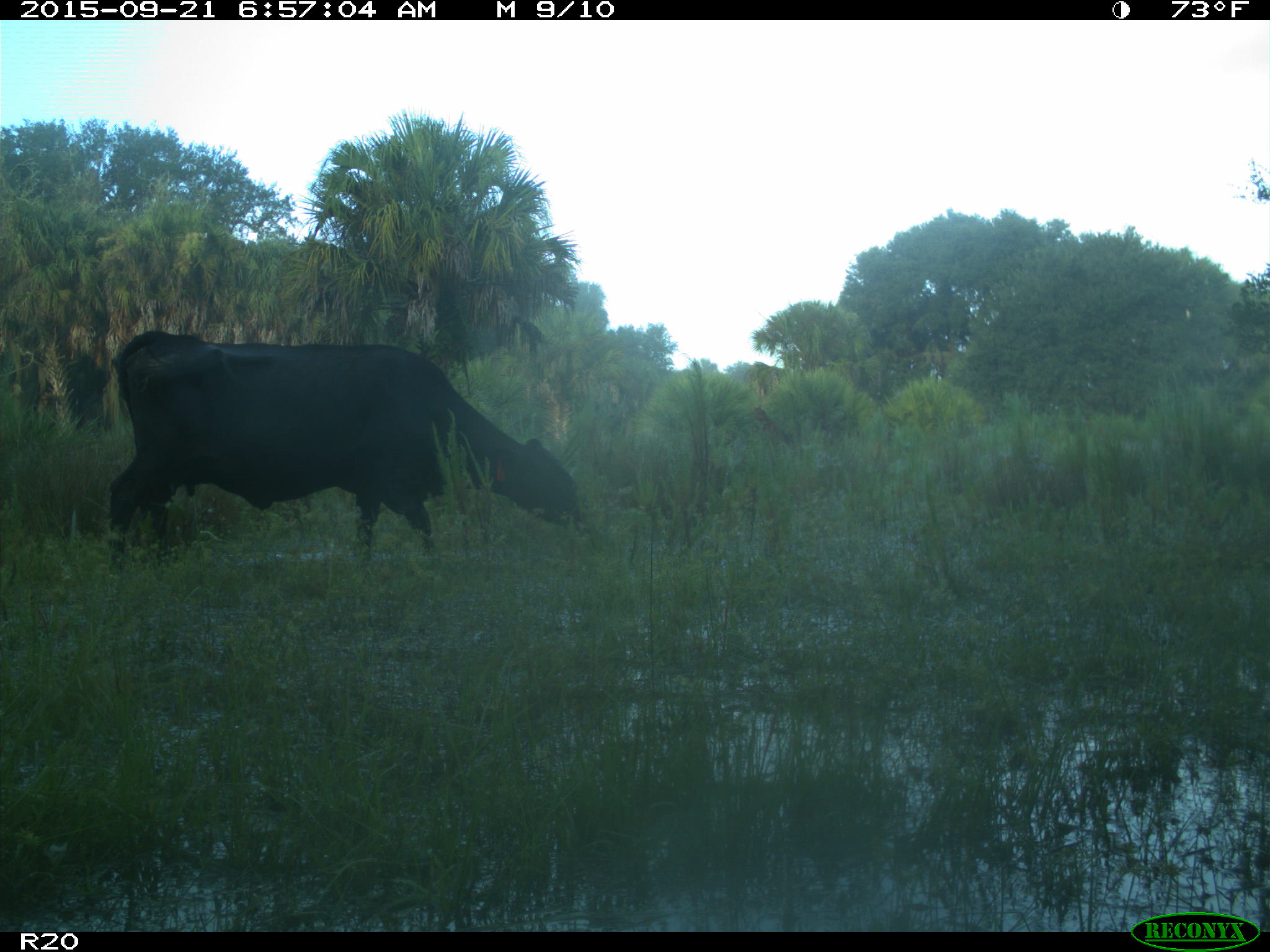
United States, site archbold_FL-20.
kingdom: Animalia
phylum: Chordata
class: Mammalia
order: Artiodactyla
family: Bovidae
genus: Bos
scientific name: Bos taurus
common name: domestic cow